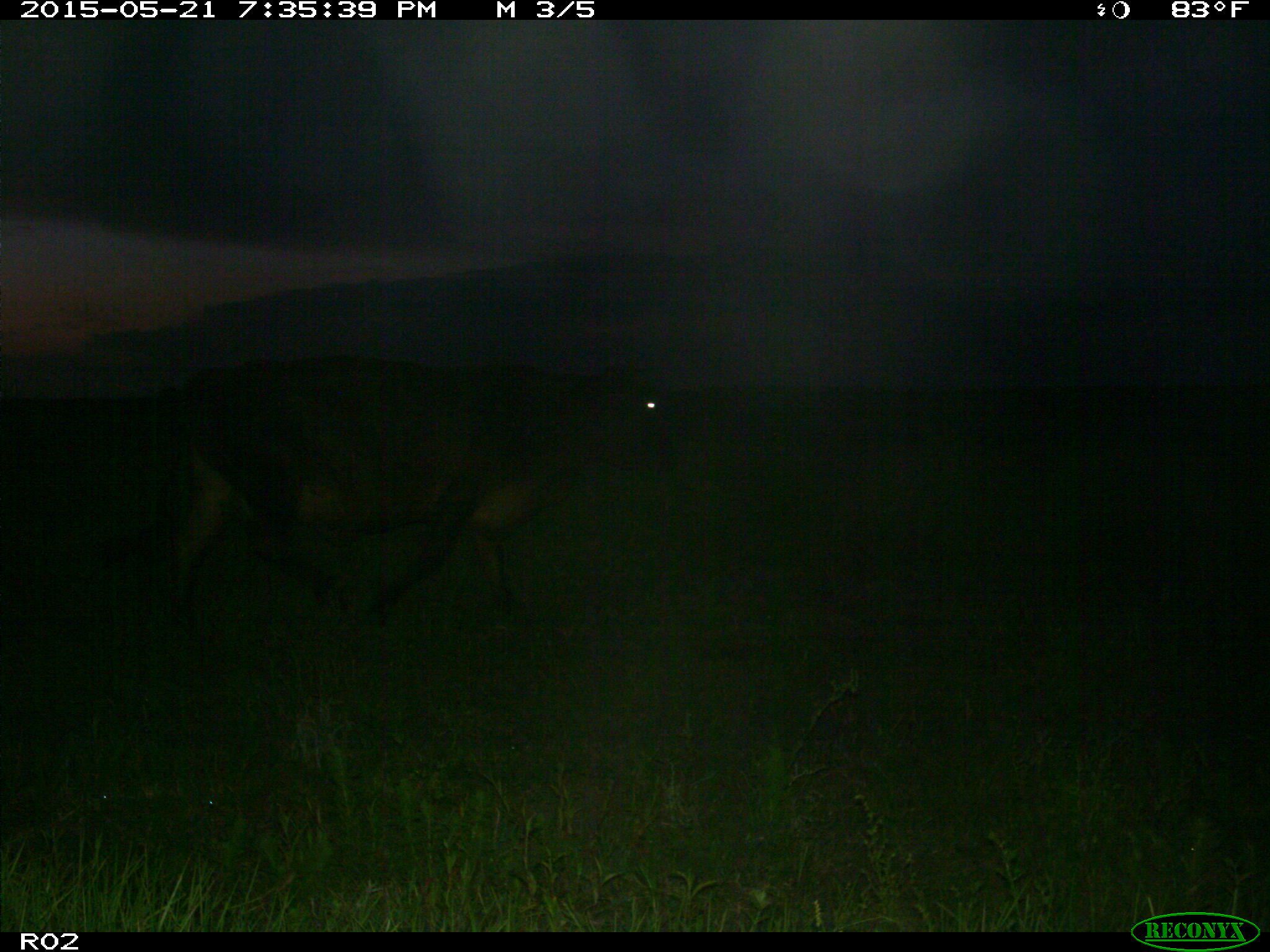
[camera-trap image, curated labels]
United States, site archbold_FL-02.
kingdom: Animalia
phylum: Chordata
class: Mammalia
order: Artiodactyla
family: Bovidae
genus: Bos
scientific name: Bos taurus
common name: domestic cow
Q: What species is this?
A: Bos taurus (domestic cow).